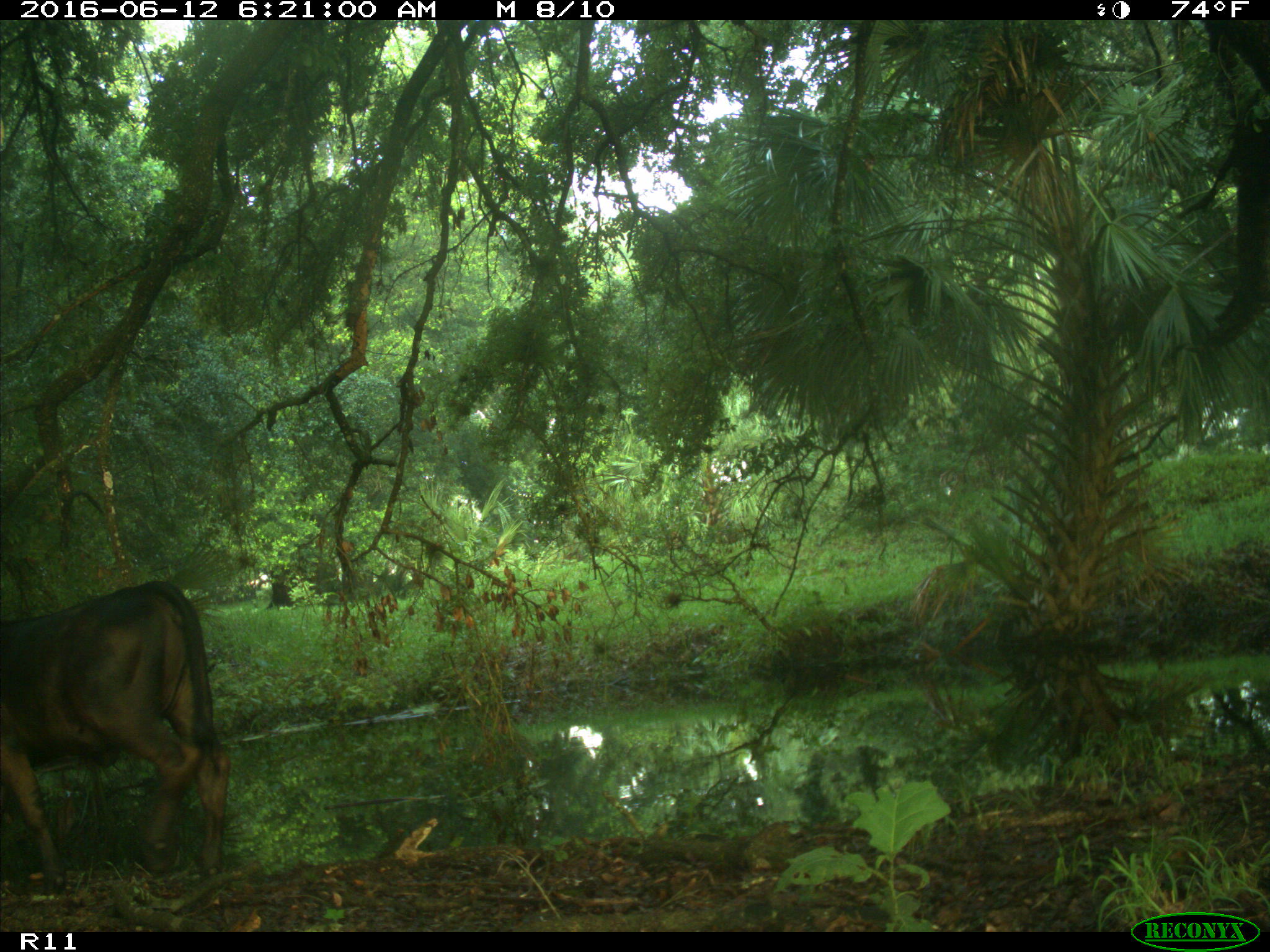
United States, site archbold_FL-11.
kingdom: Animalia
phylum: Chordata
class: Mammalia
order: Artiodactyla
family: Bovidae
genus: Bos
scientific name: Bos taurus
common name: domestic cow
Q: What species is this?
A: Bos taurus (domestic cow).